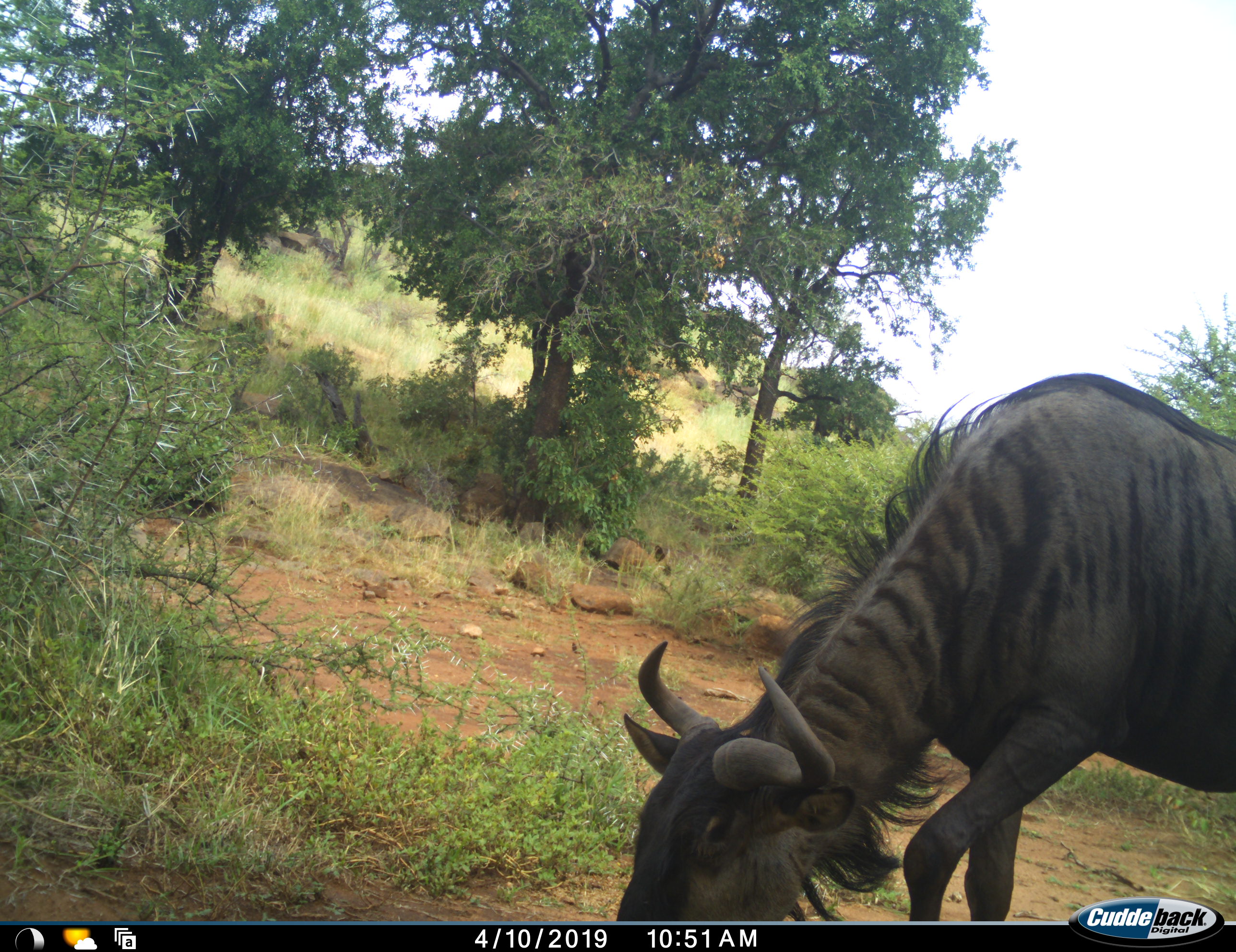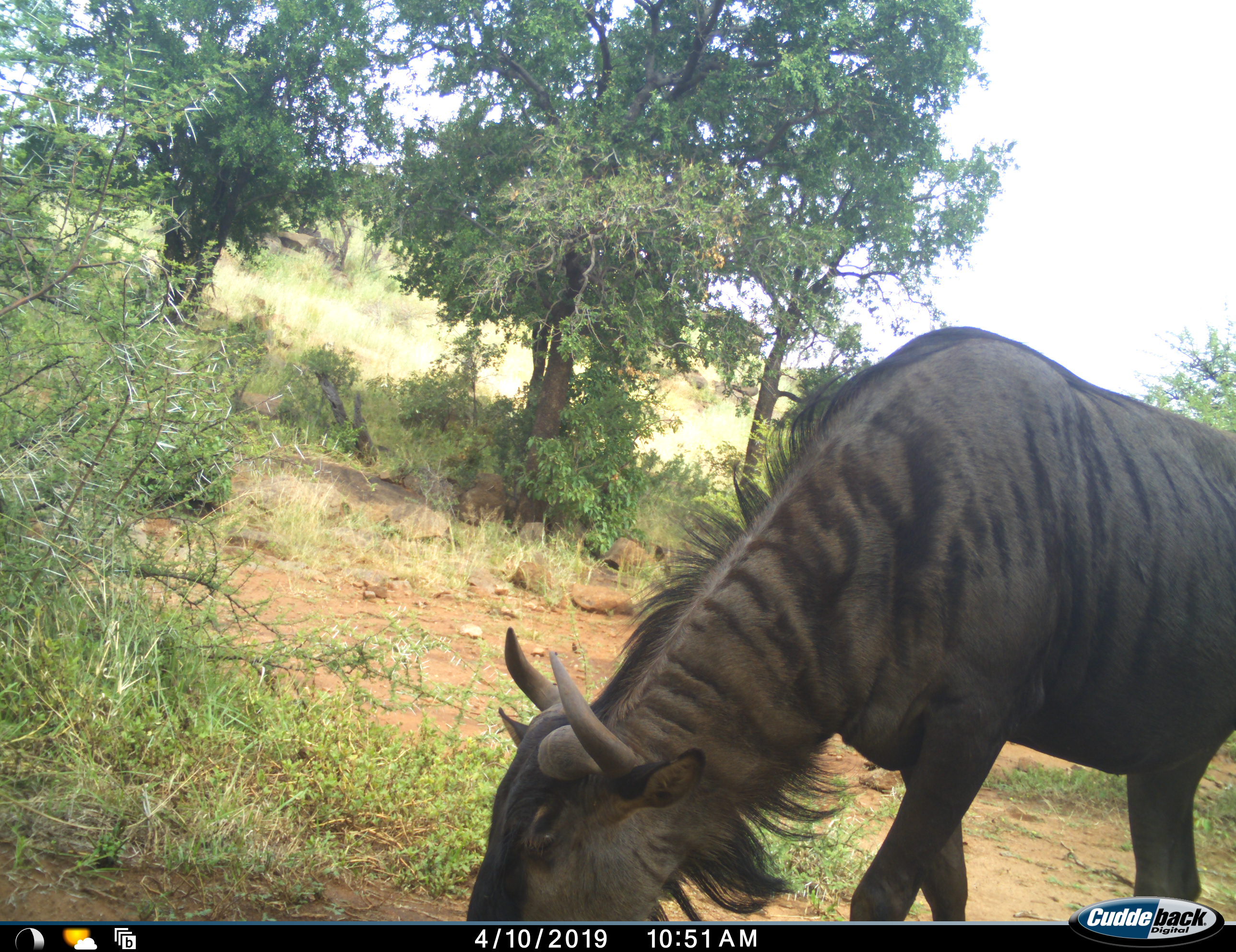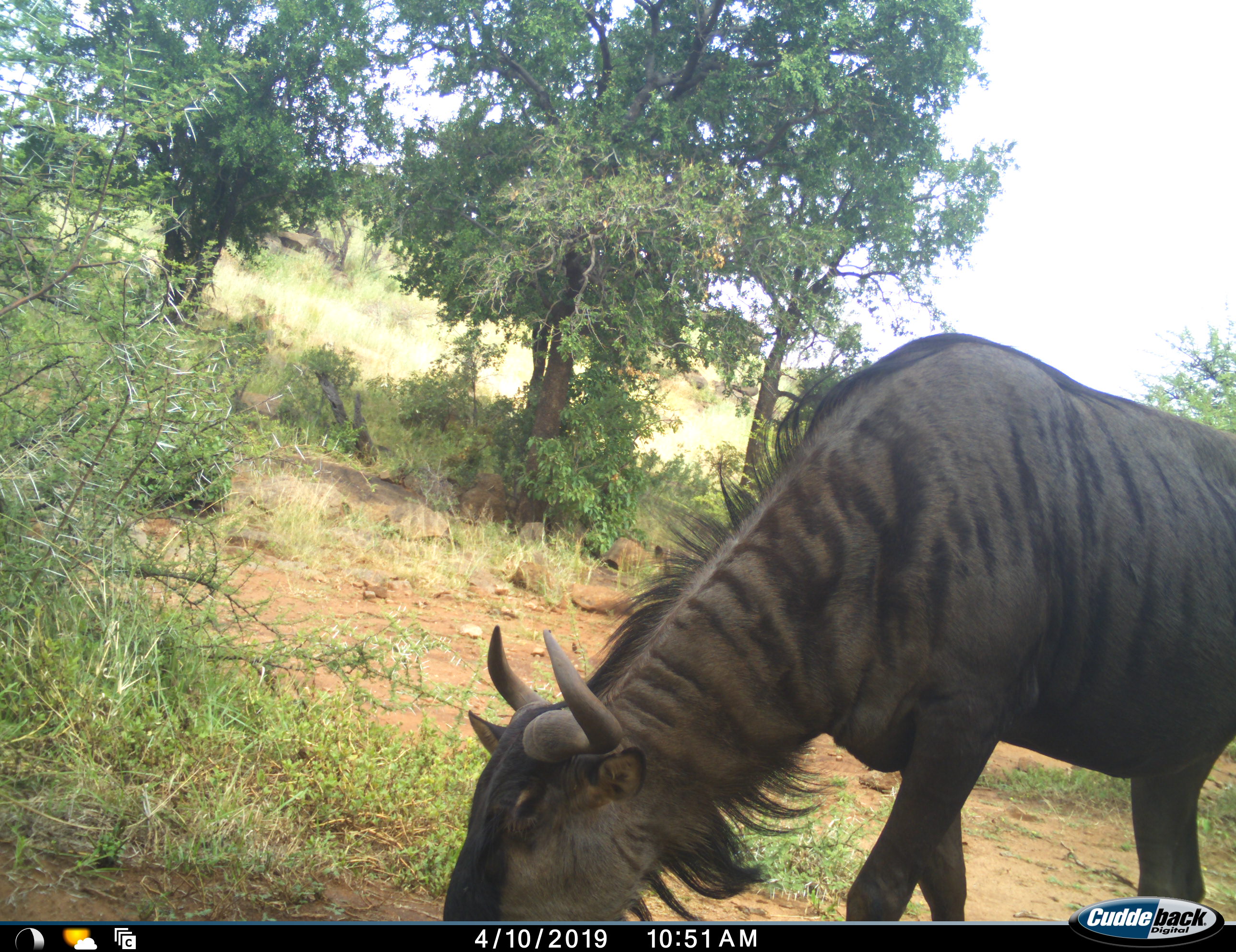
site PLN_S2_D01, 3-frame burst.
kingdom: Animalia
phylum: Chordata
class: Mammalia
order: Artiodactyla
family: Bovidae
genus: Connochaetes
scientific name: Connochaetes taurinus taurinus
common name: blue wildebeest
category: wildebeestblue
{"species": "wildebeestblue (blue wildebeest) (Connochaetes taurinus taurinus)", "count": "1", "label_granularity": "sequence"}